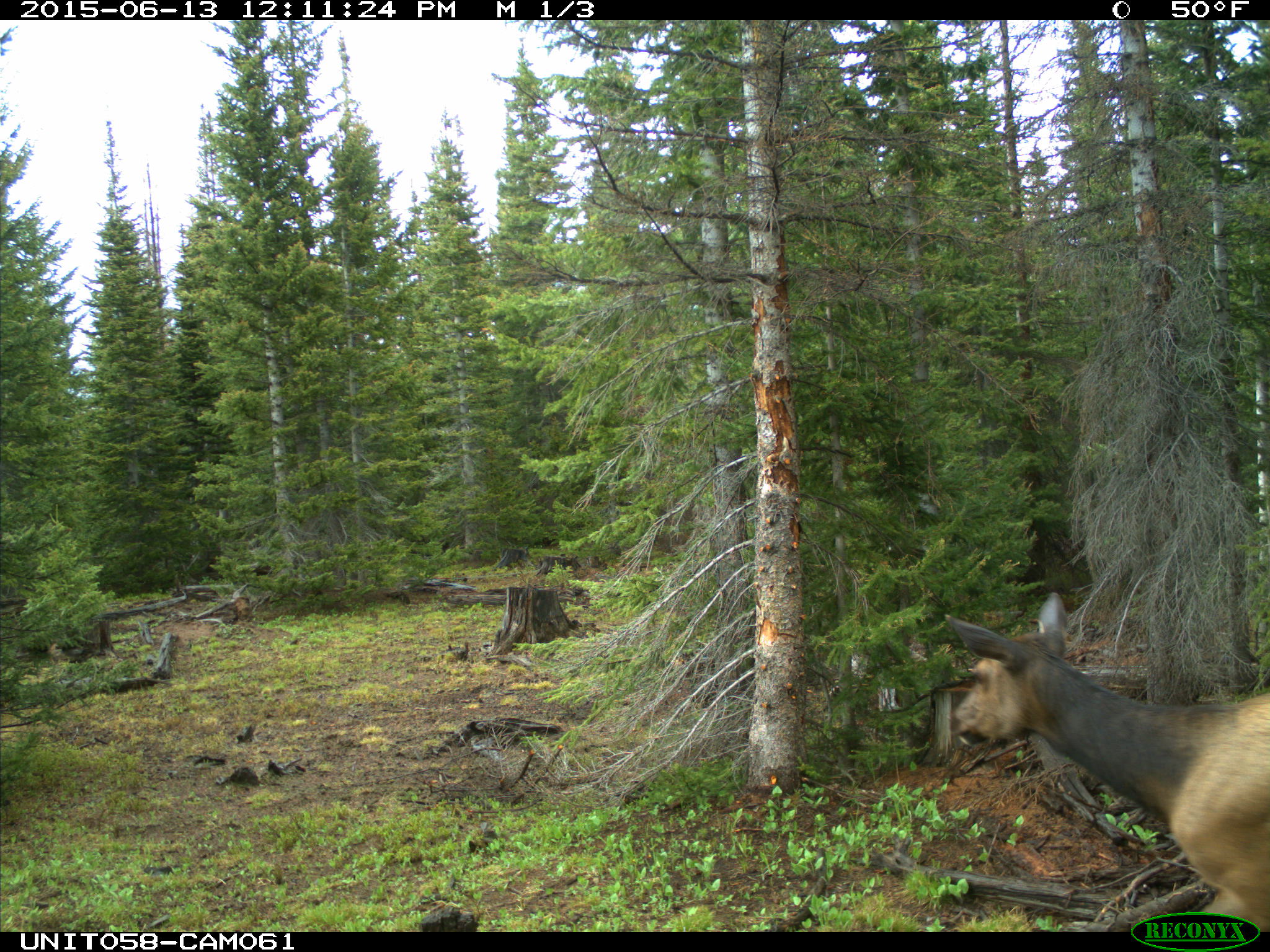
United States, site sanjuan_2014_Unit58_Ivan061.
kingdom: Animalia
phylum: Chordata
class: Mammalia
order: Artiodactyla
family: Cervidae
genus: Cervus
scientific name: Cervus elaphus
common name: red deer